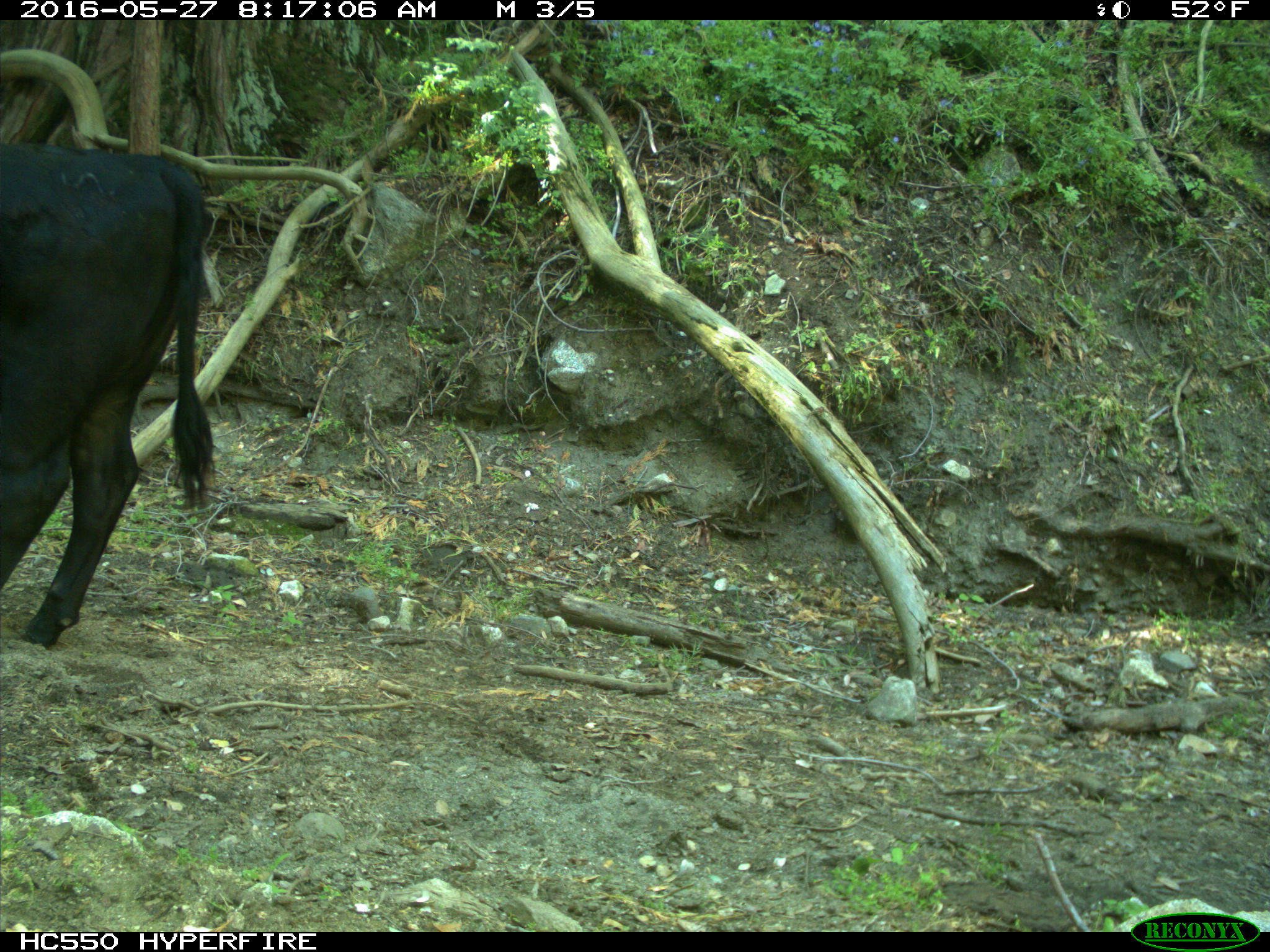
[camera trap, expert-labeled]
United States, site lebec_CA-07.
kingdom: Animalia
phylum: Chordata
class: Mammalia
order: Artiodactyla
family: Bovidae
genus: Bos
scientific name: Bos taurus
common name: domestic cow